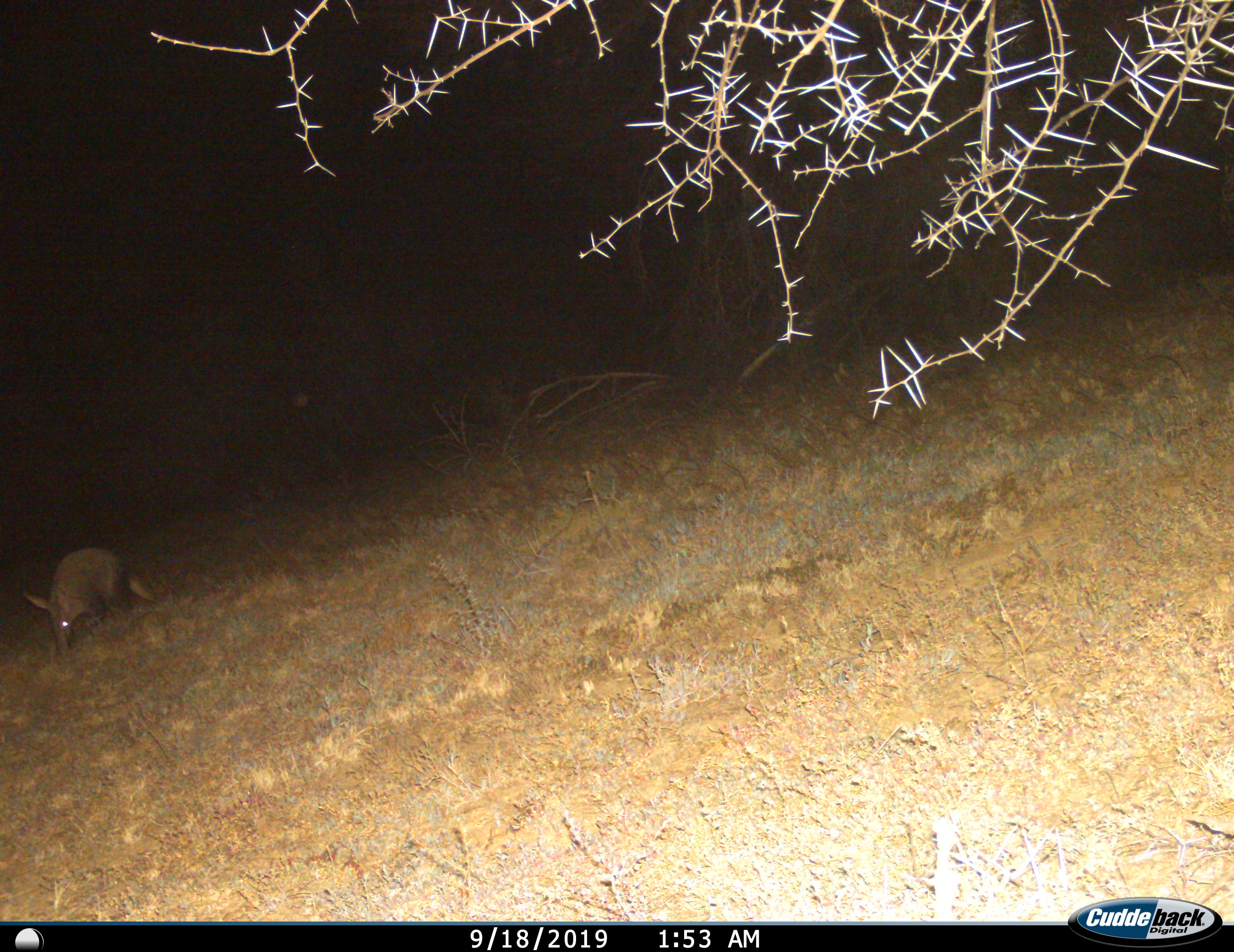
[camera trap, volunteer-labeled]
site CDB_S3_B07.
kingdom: Animalia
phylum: Chordata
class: Mammalia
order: Tubulidentata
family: Orycteropodidae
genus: Orycteropus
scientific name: Orycteropus afer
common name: aardvark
Aardvark (Orycteropus afer), count 1. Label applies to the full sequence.